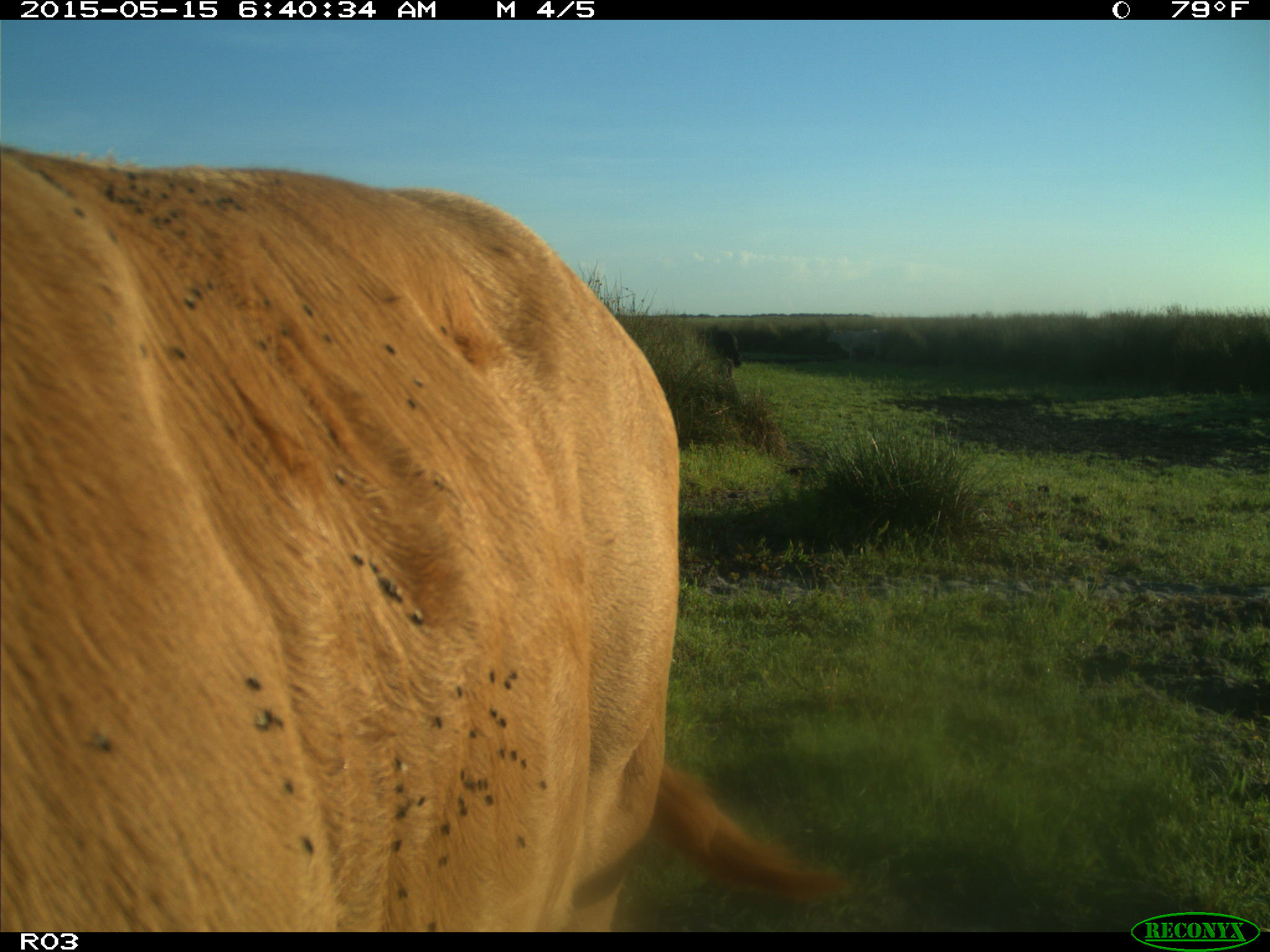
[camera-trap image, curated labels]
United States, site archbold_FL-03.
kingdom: Animalia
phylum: Chordata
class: Mammalia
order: Artiodactyla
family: Bovidae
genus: Bos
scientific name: Bos taurus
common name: domestic cow